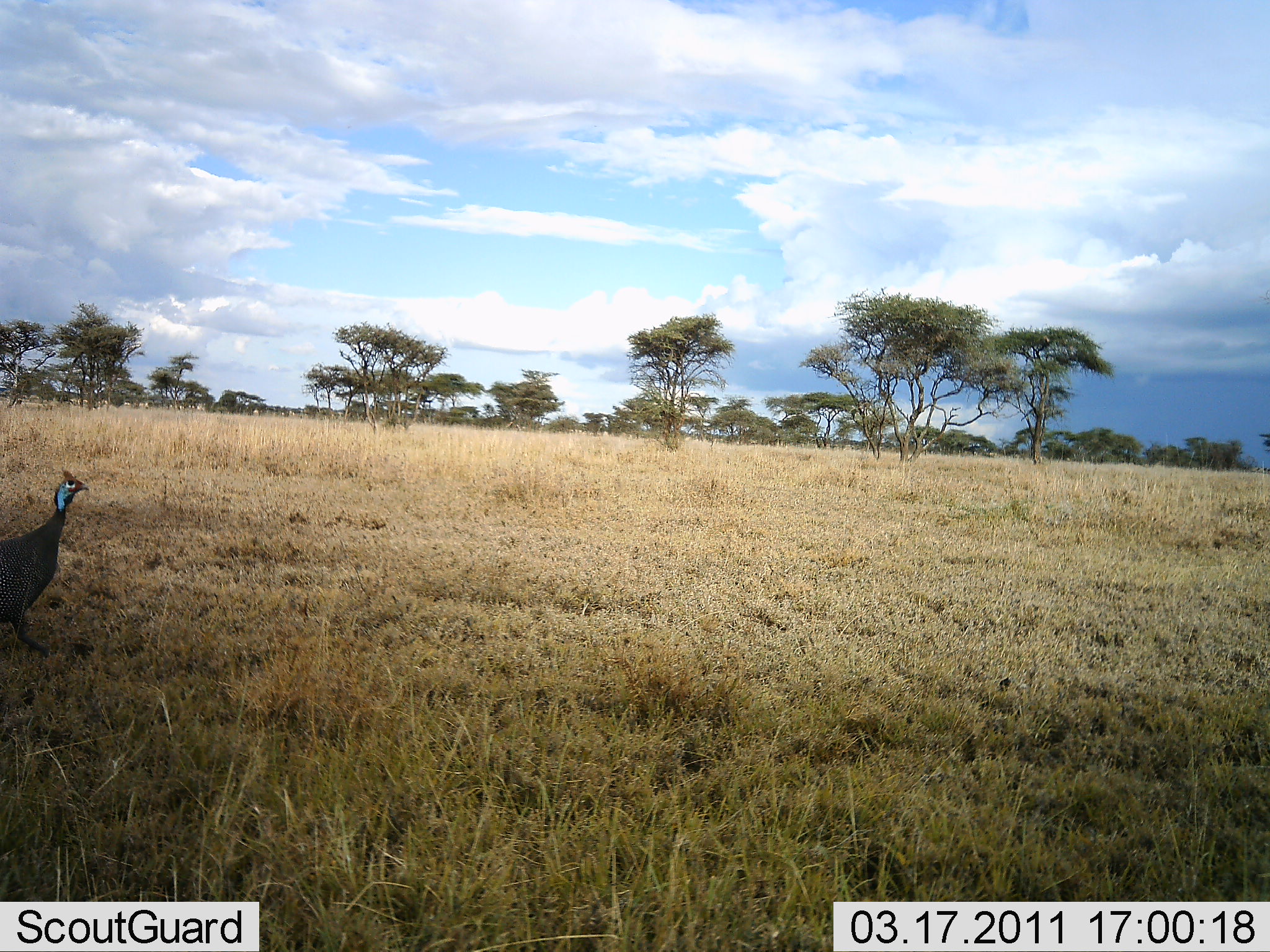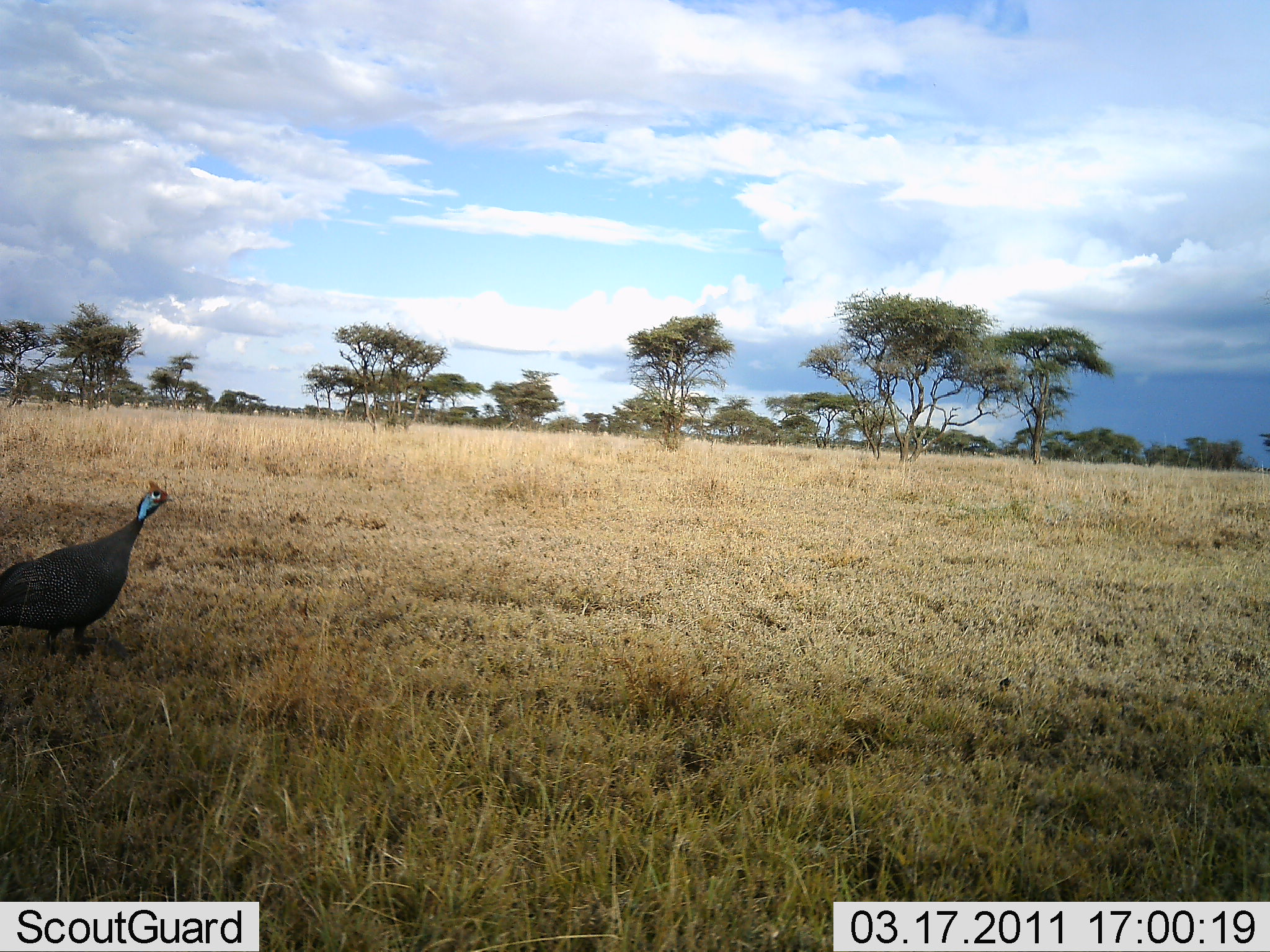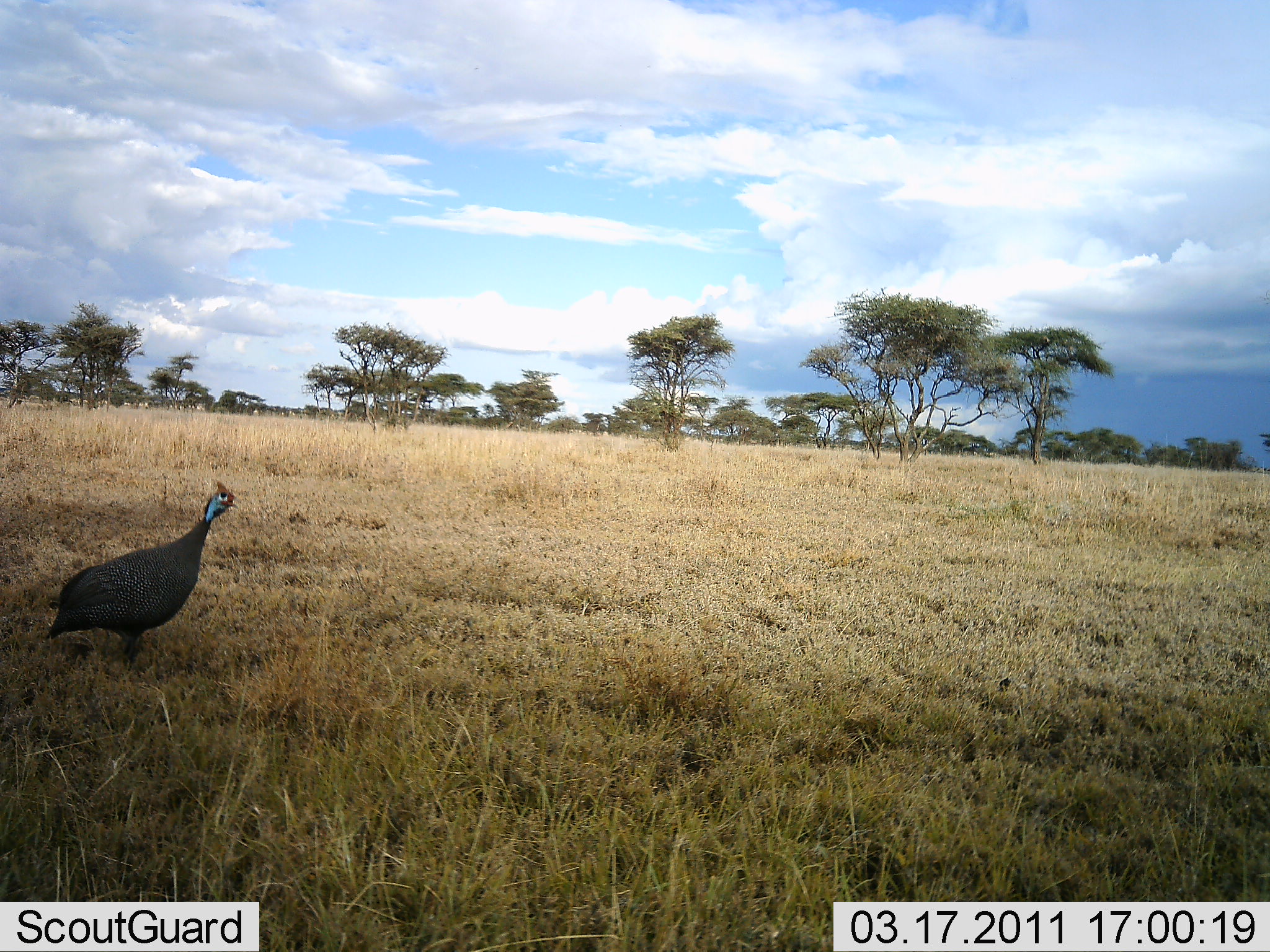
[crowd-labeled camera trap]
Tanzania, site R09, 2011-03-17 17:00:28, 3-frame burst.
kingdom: Animalia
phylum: Chordata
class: Aves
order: Galliformes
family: Numididae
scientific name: Numididae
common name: guinea fowl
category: guineafowl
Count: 1.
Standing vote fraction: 30%.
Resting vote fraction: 0%.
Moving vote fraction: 70%.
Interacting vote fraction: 0%.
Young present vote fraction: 0%.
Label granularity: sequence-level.